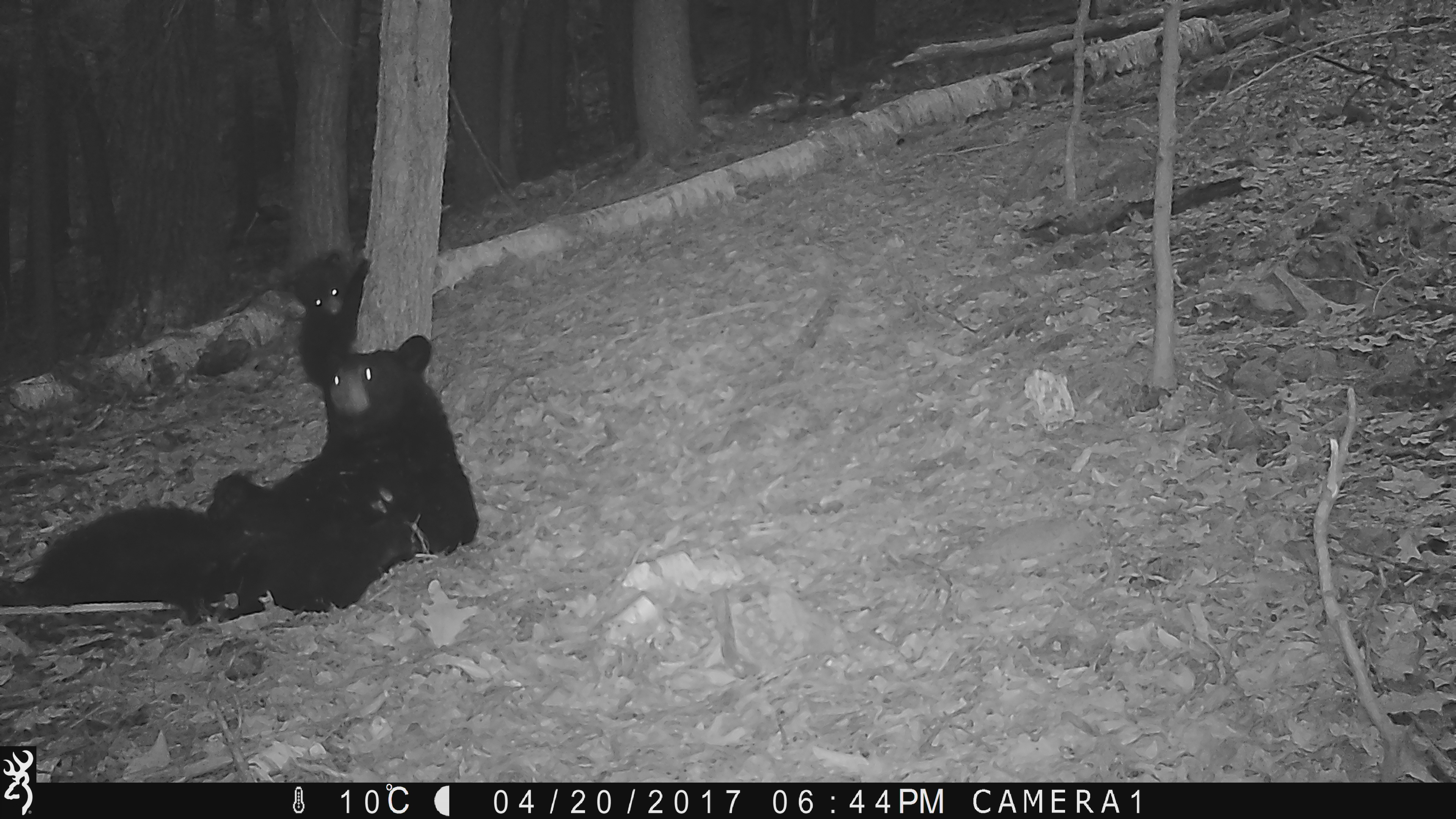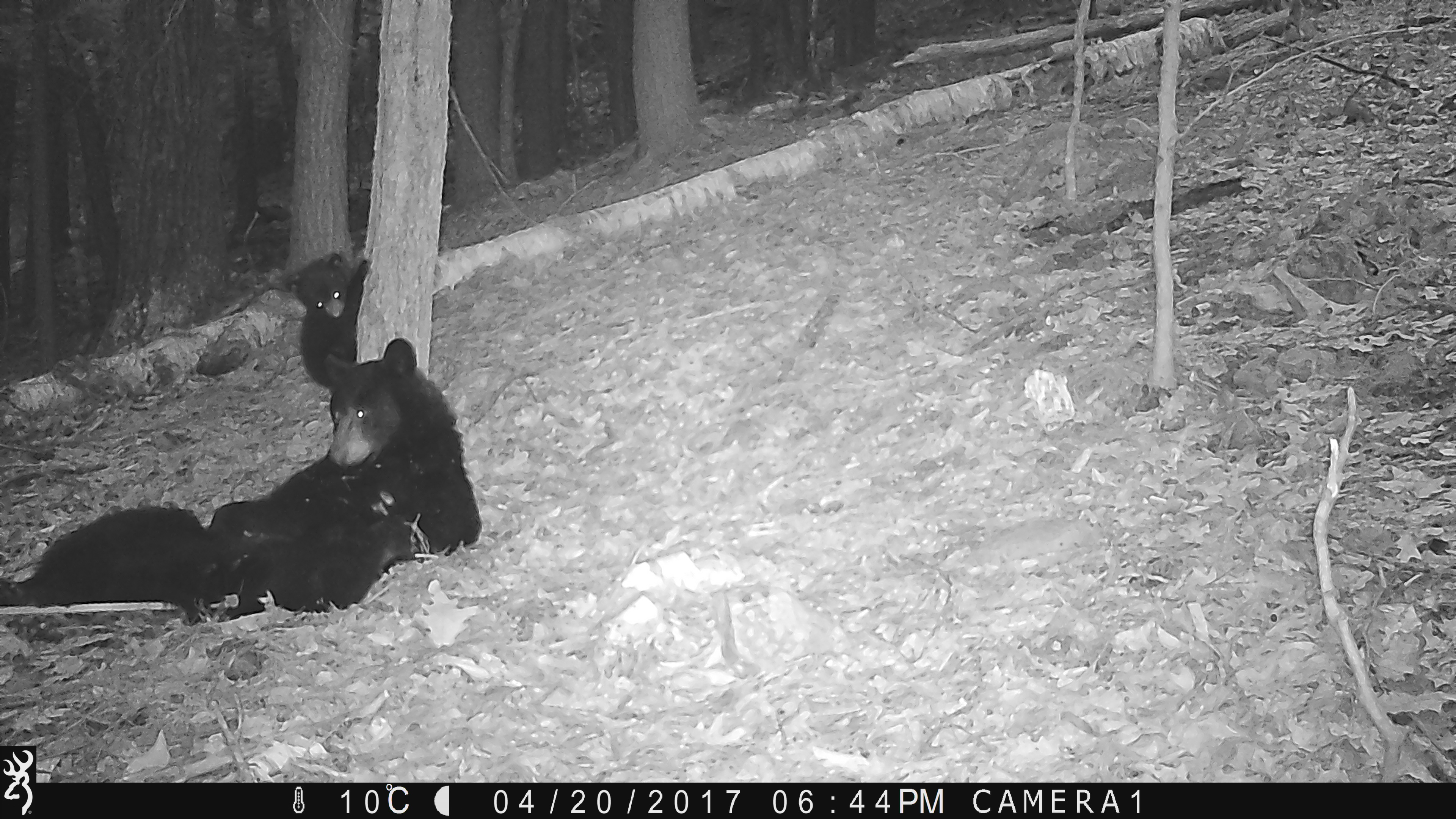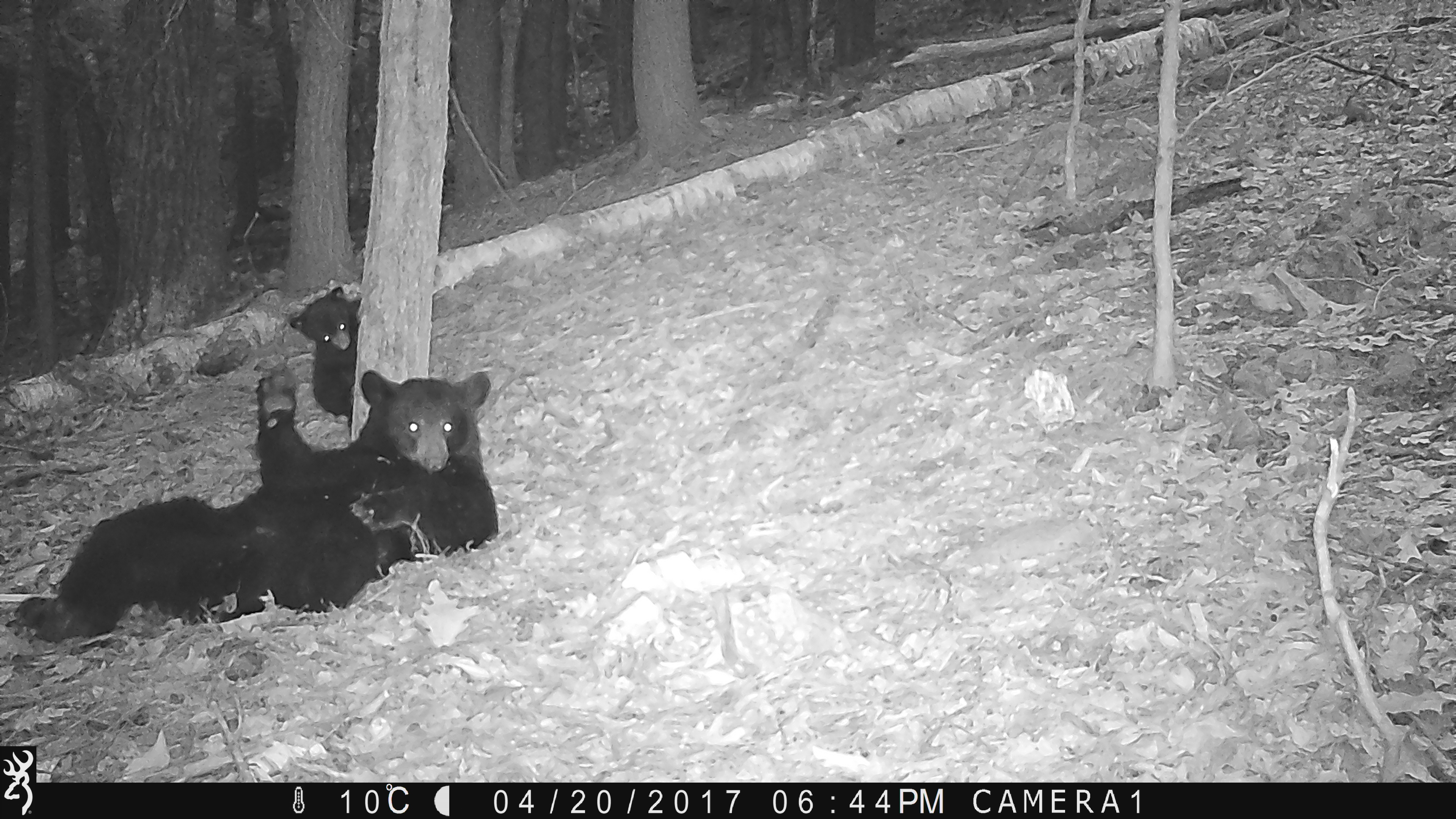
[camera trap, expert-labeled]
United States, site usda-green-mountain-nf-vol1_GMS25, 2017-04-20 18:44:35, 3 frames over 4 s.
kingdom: Animalia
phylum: Chordata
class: Mammalia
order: Carnivora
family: Ursidae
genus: Ursus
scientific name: Ursus americanus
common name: black bear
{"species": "black bear (Ursus americanus)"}